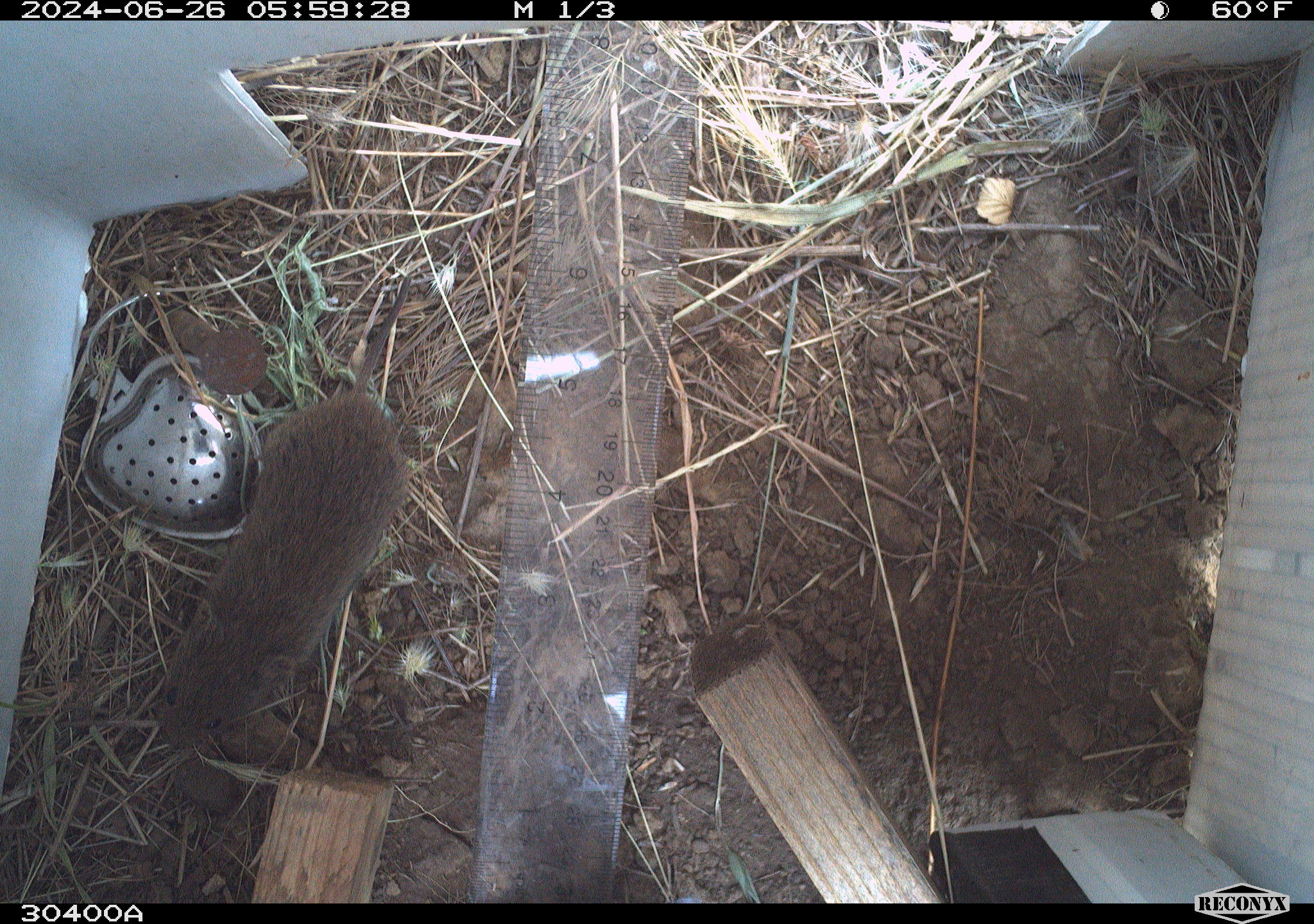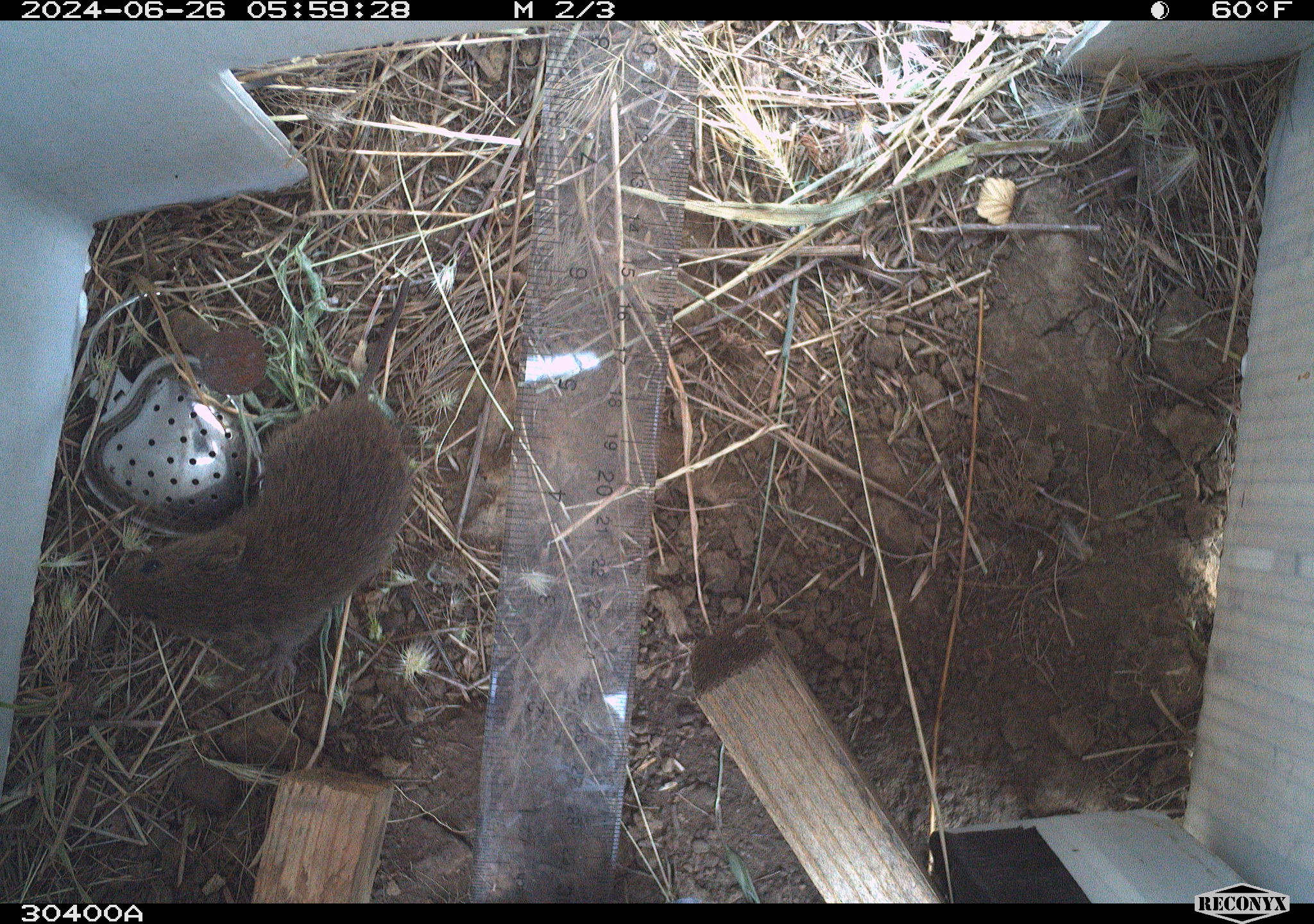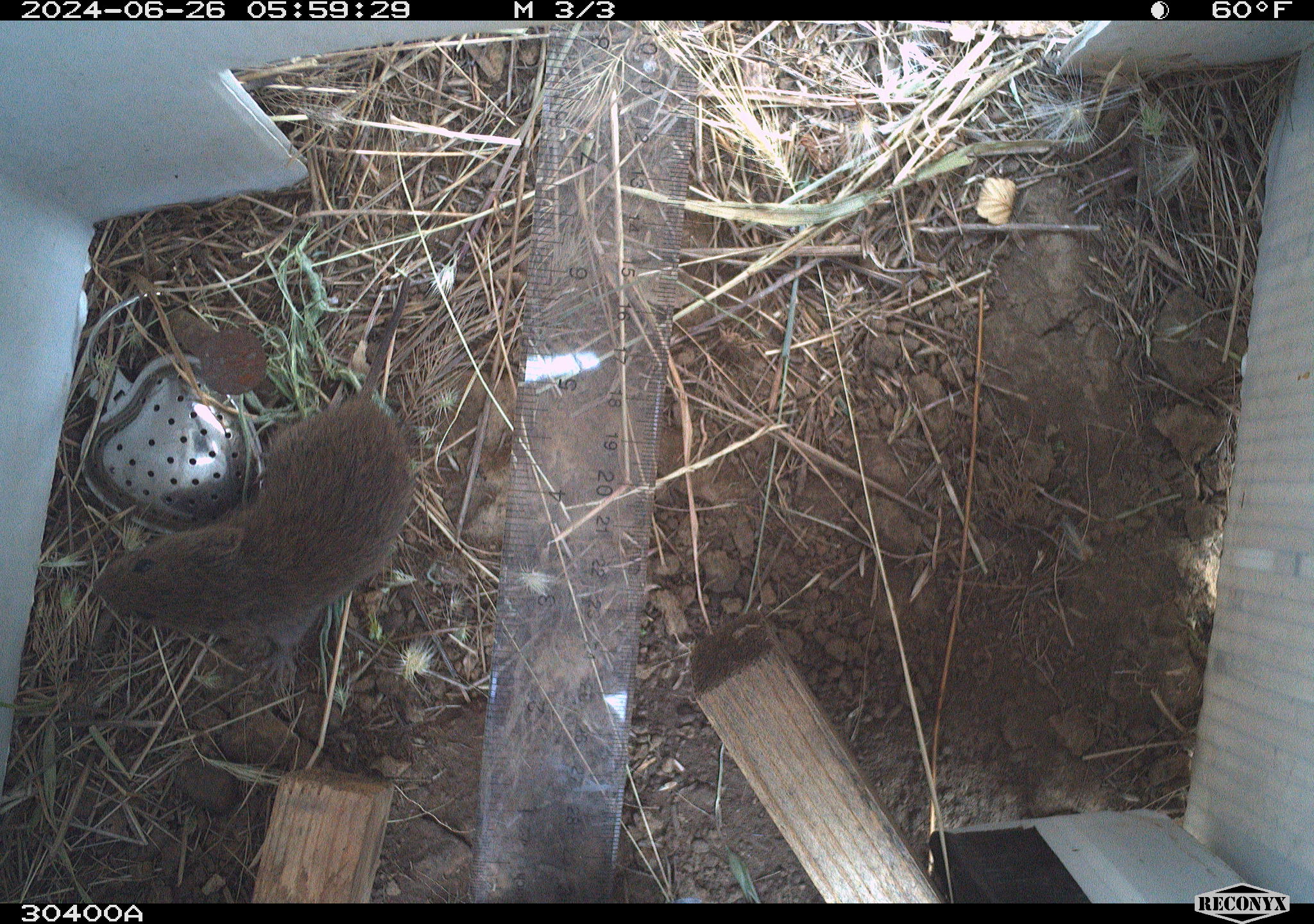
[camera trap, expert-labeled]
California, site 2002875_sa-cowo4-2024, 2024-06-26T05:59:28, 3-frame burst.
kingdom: Animalia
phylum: Chordata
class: Mammalia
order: Rodentia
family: Cricetidae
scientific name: Arvicolinae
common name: voles, lemmings, and muskrats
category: arvicolinae subfamily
Arvicolinae subfamily (voles, lemmings, and muskrats) (Arvicolinae).